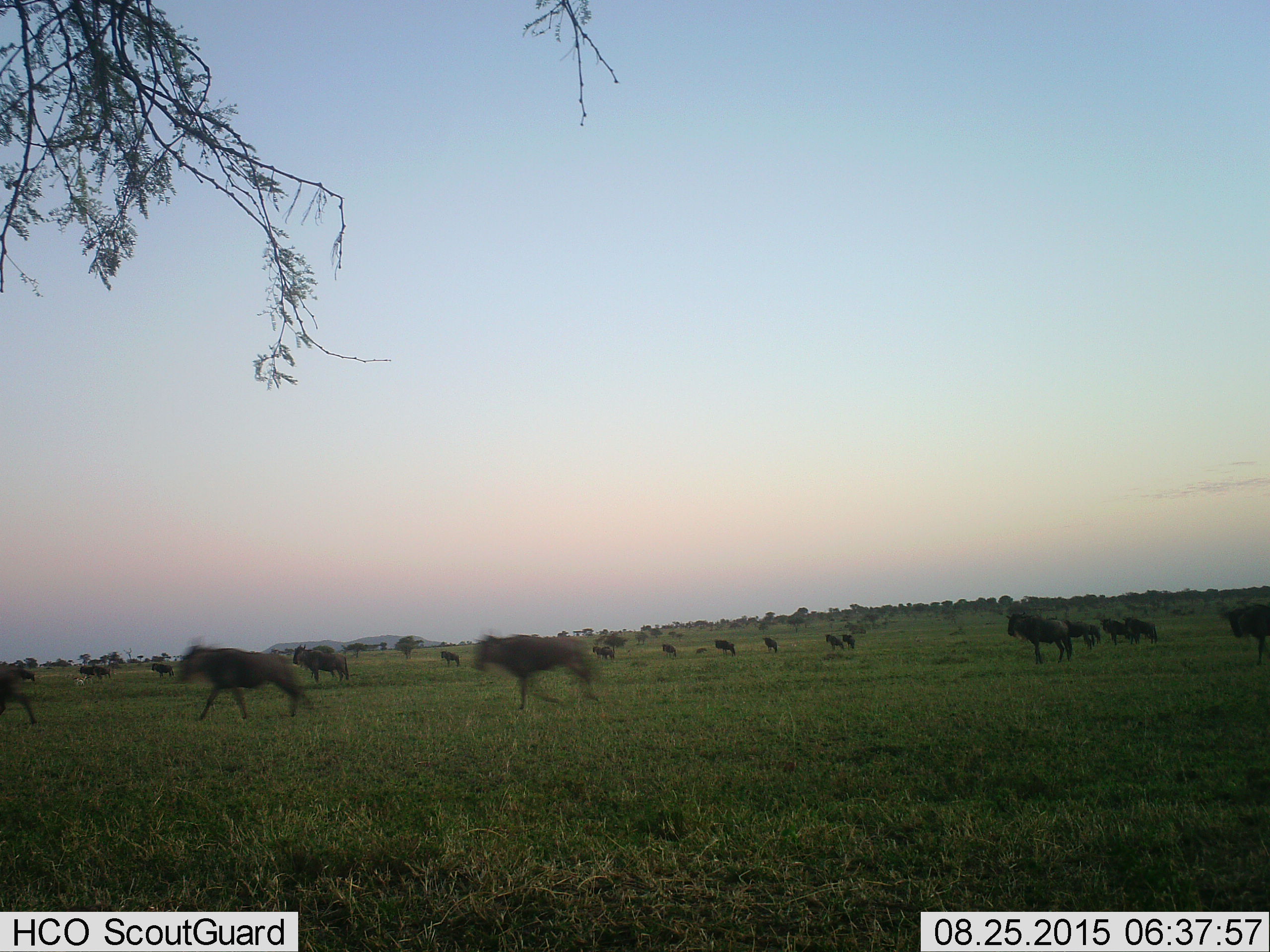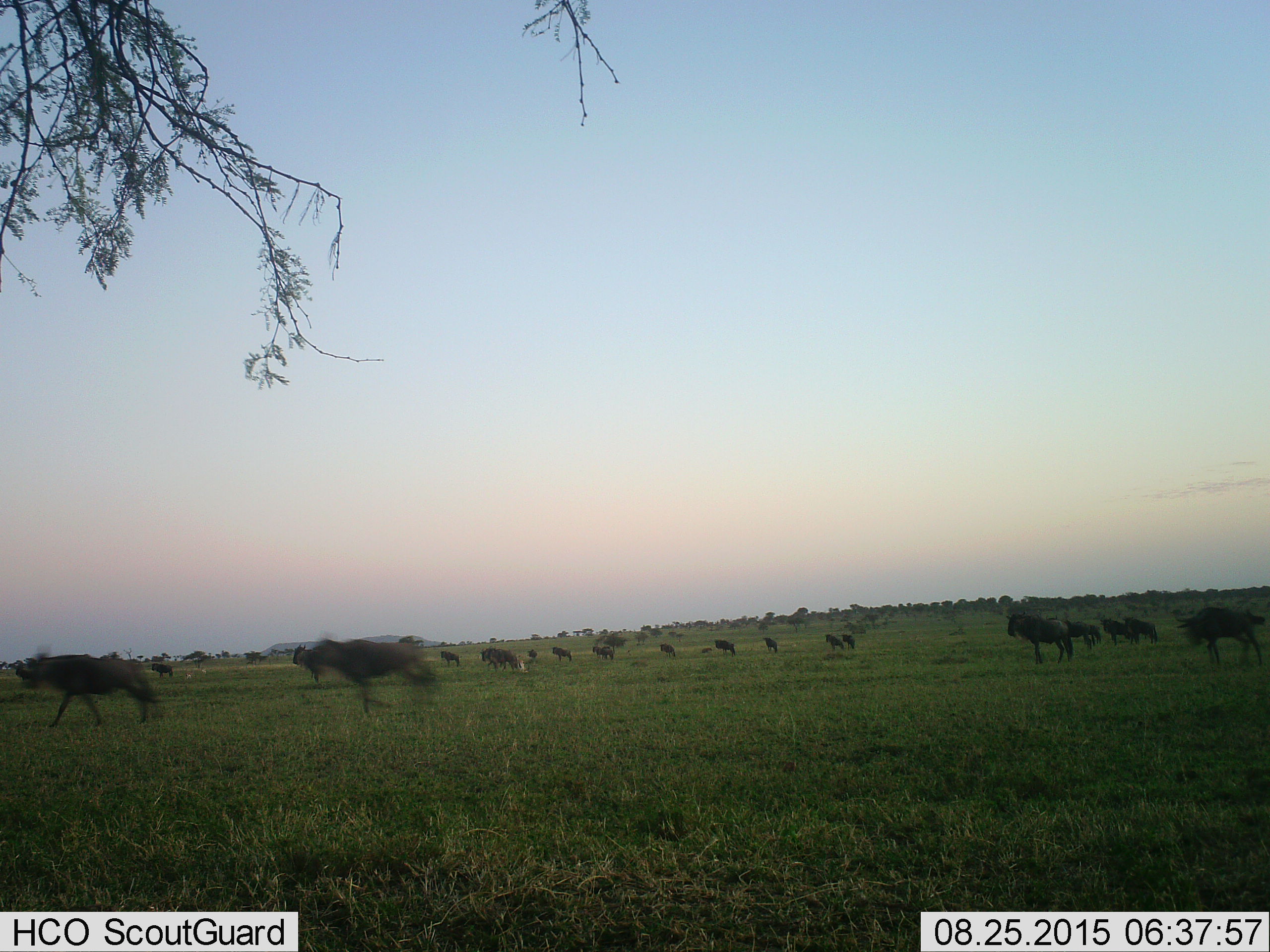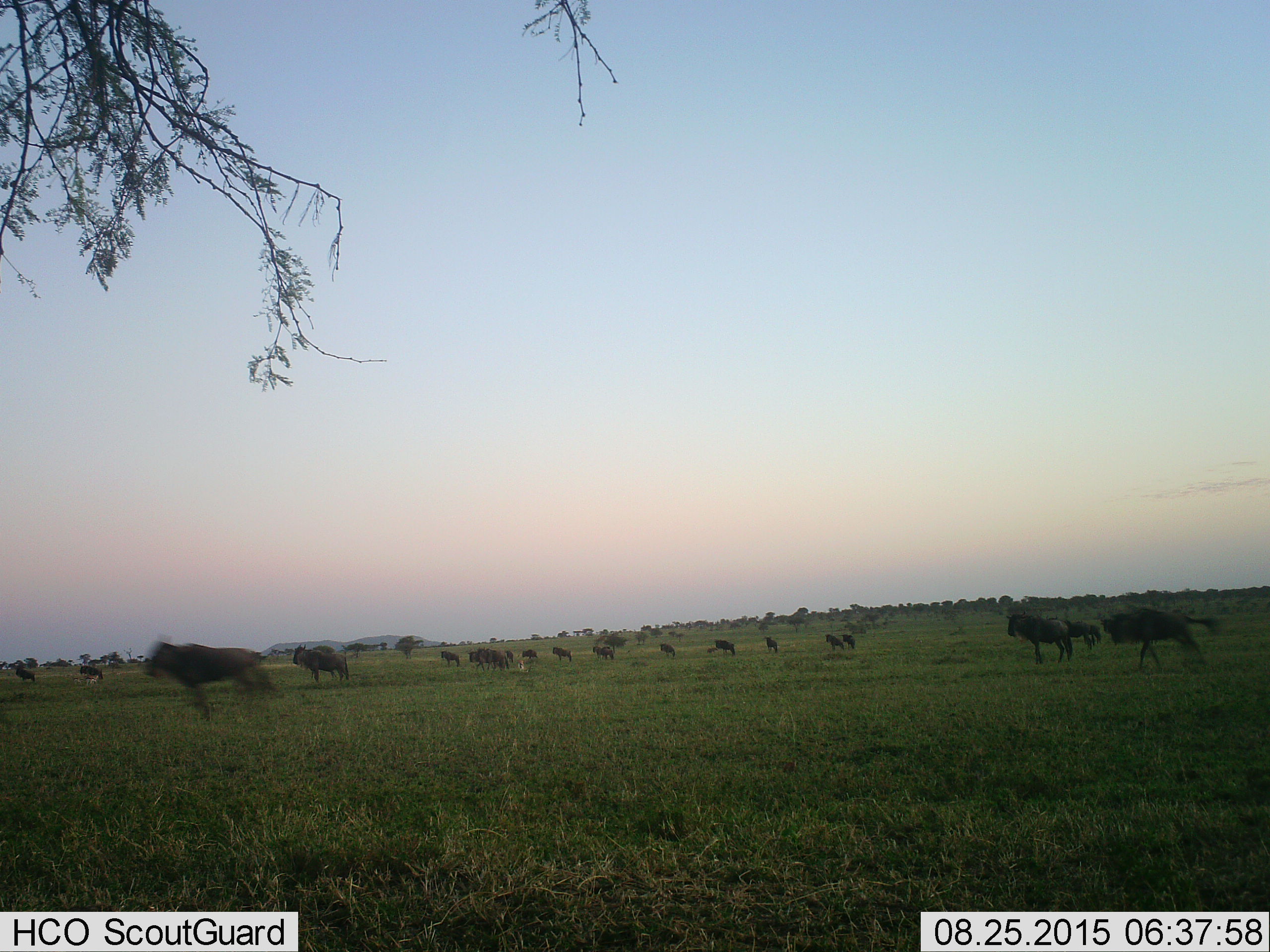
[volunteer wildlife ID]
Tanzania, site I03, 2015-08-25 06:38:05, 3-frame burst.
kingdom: Animalia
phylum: Chordata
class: Mammalia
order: Artiodactyla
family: Bovidae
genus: Connochaetes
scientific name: Connochaetes taurinus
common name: blue wildebeest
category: wildebeest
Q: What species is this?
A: Wildebeest (blue wildebeest) (Connochaetes taurinus).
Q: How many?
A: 11-50.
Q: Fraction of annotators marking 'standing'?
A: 40%.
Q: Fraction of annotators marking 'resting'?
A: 0%.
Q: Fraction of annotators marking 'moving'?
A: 100%.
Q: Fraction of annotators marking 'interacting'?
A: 0%.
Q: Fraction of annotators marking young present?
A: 0%.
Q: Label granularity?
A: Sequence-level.